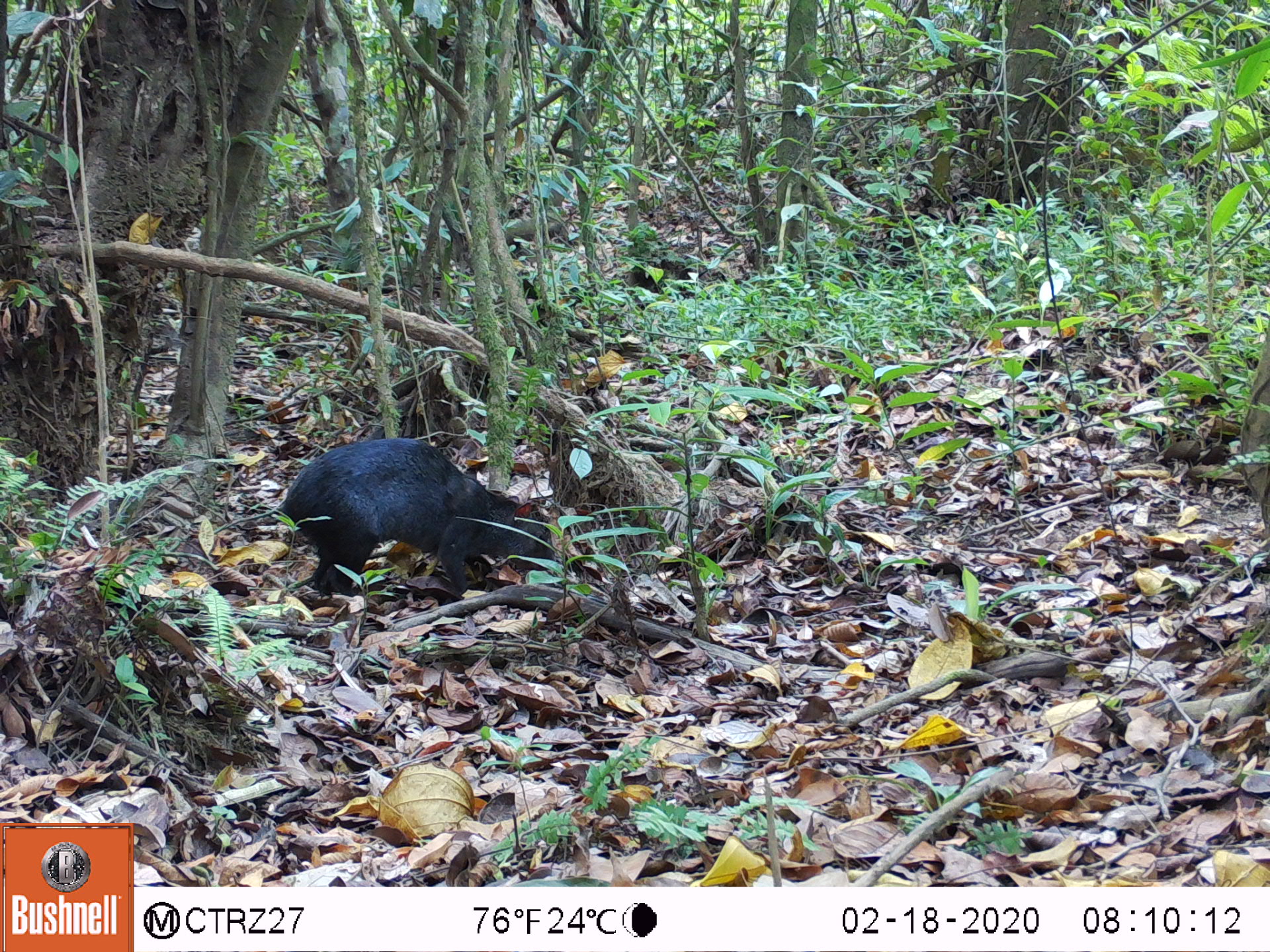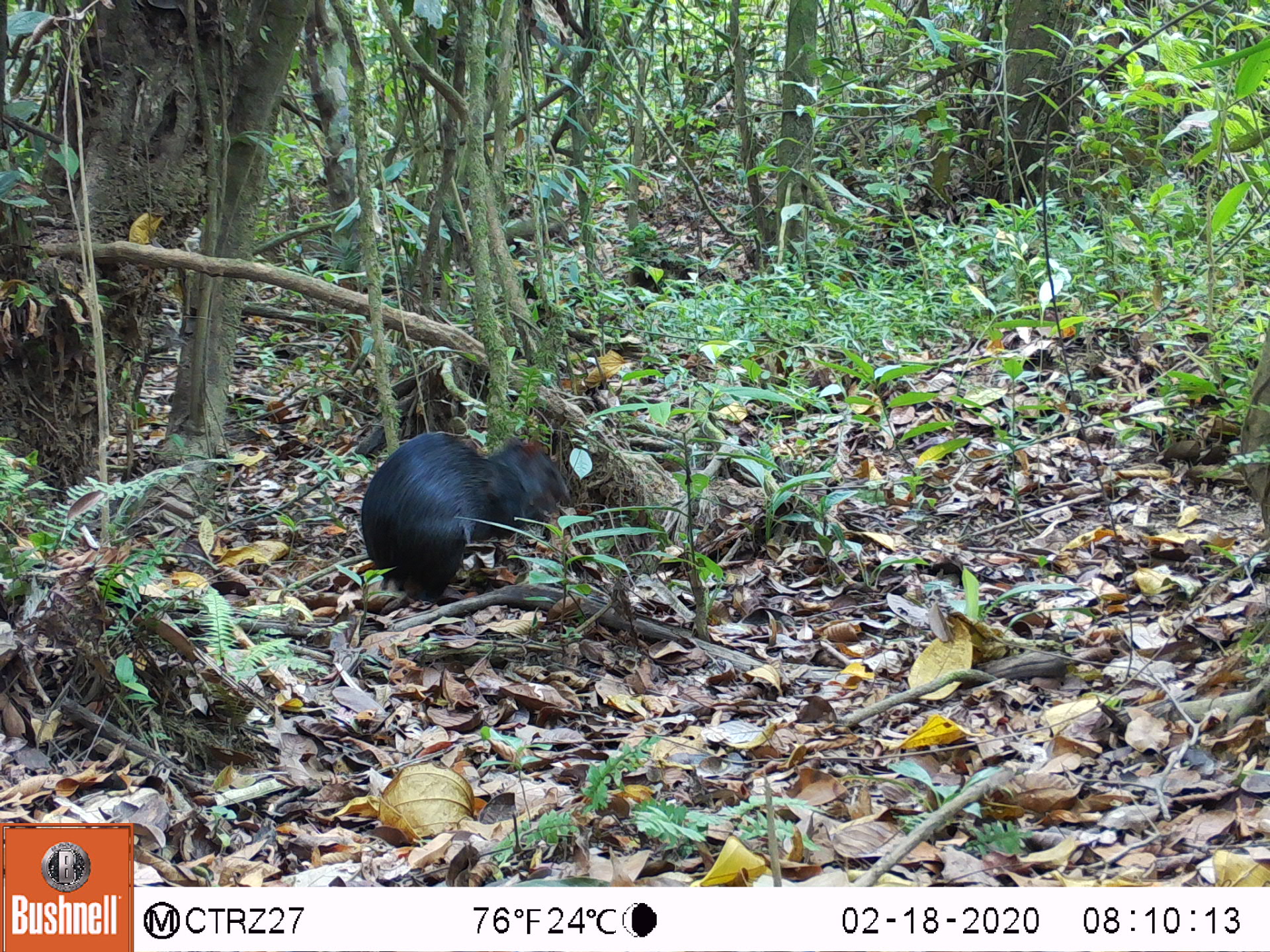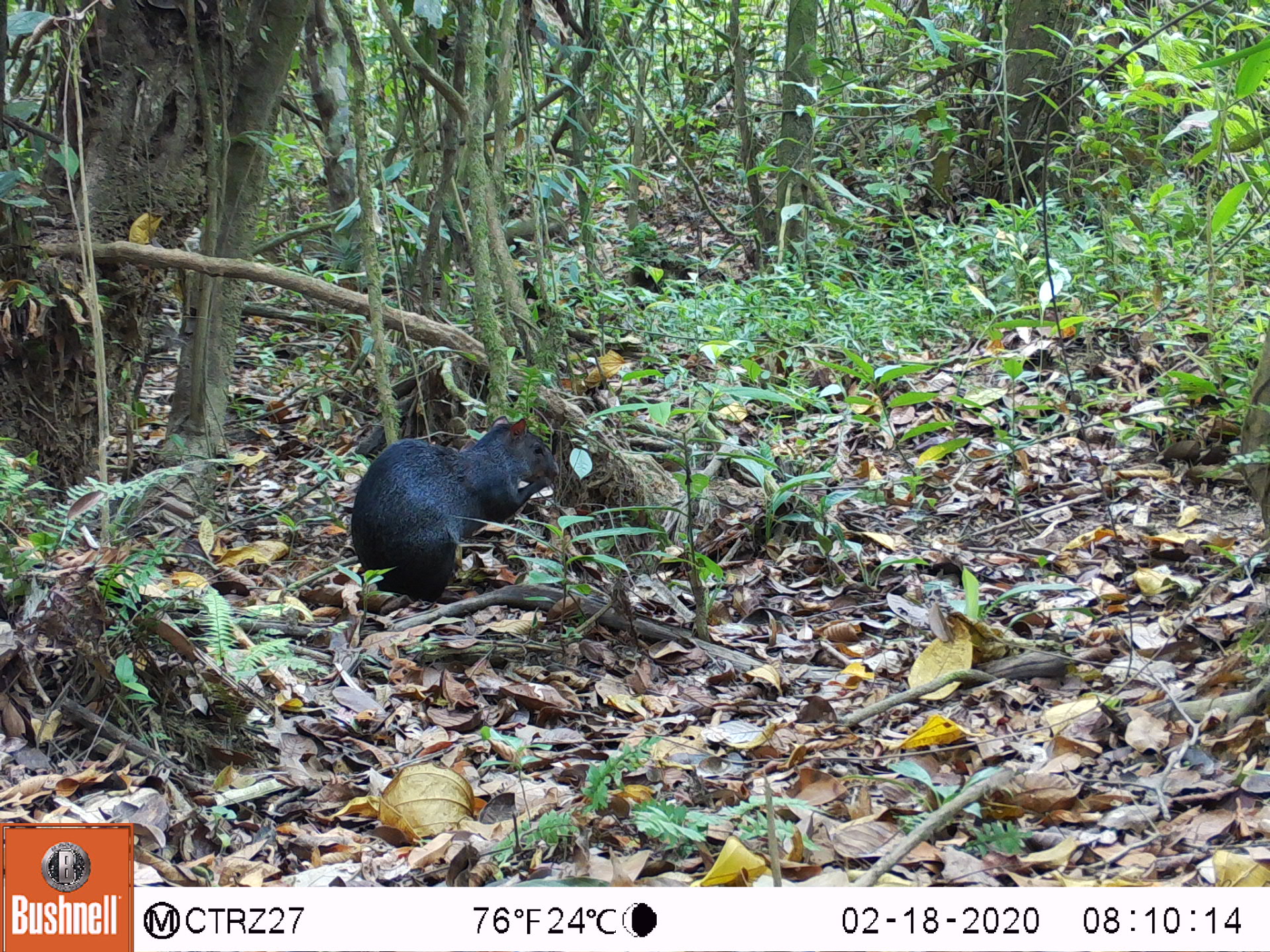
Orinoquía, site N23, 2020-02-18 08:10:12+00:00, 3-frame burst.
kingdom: Animalia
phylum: Chordata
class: Mammalia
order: Rodentia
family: Dasyproctidae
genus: Dasyprocta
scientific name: Dasyprocta fuliginosa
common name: black agouti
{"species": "black agouti (Dasyprocta fuliginosa)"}